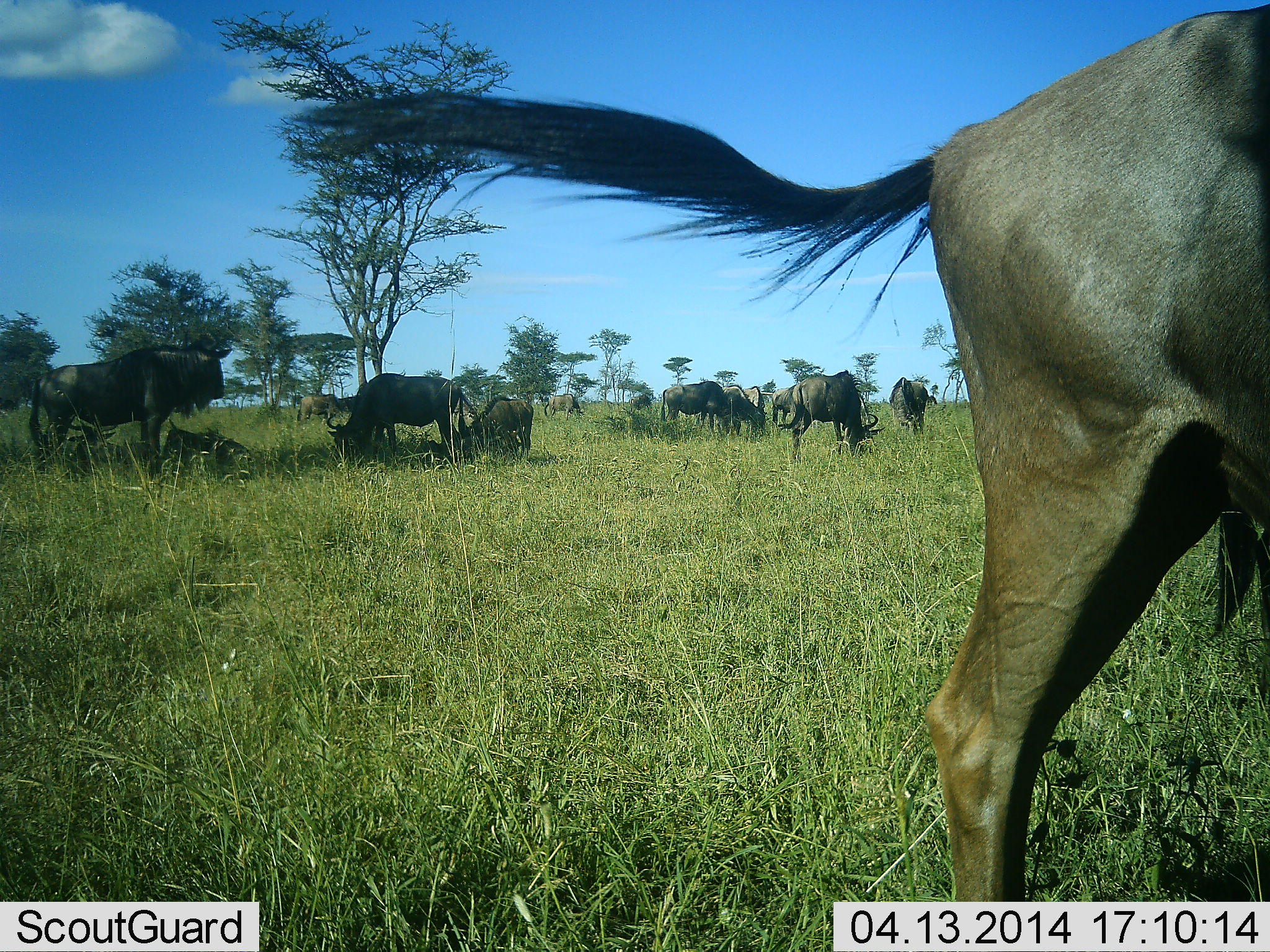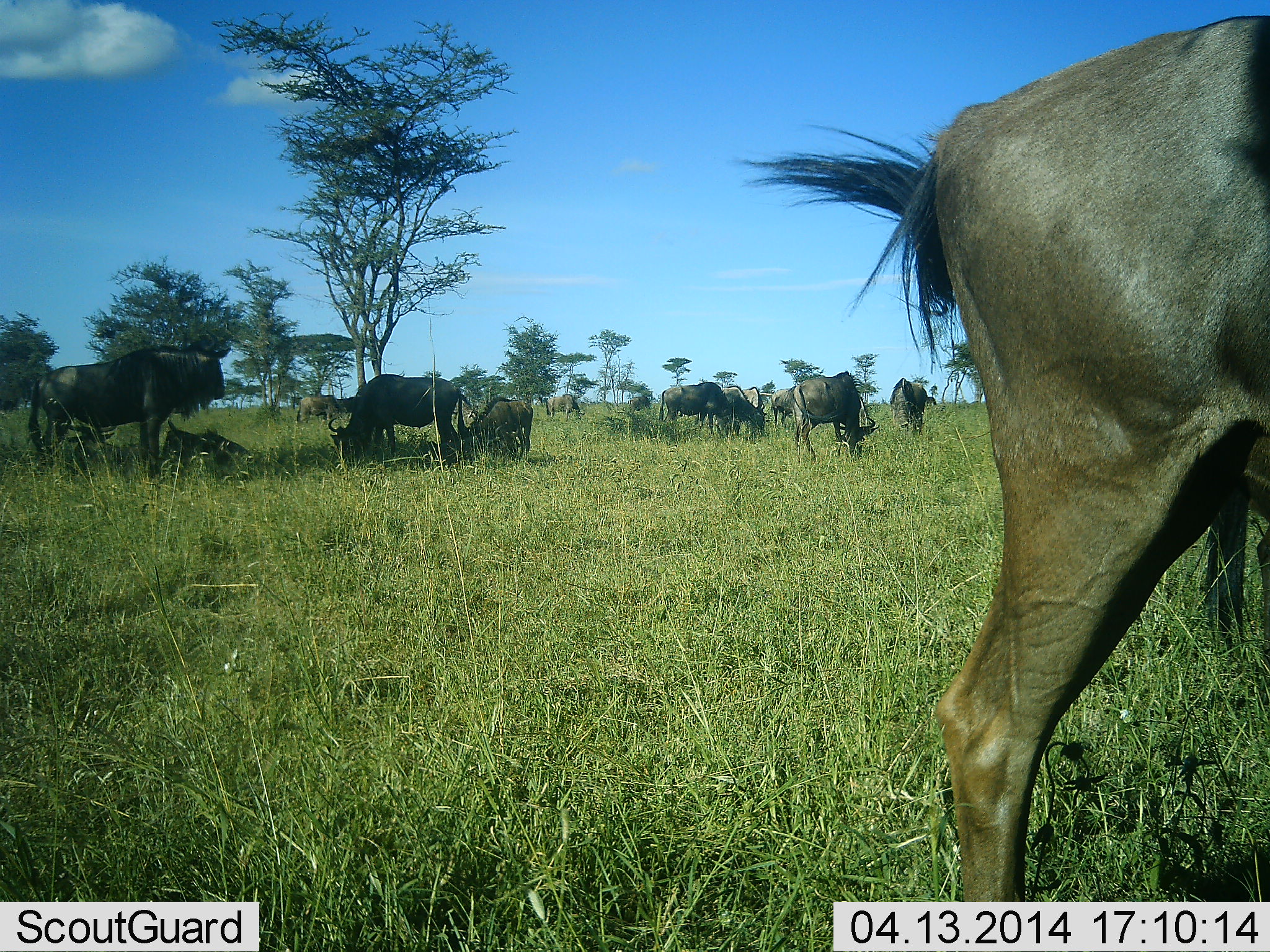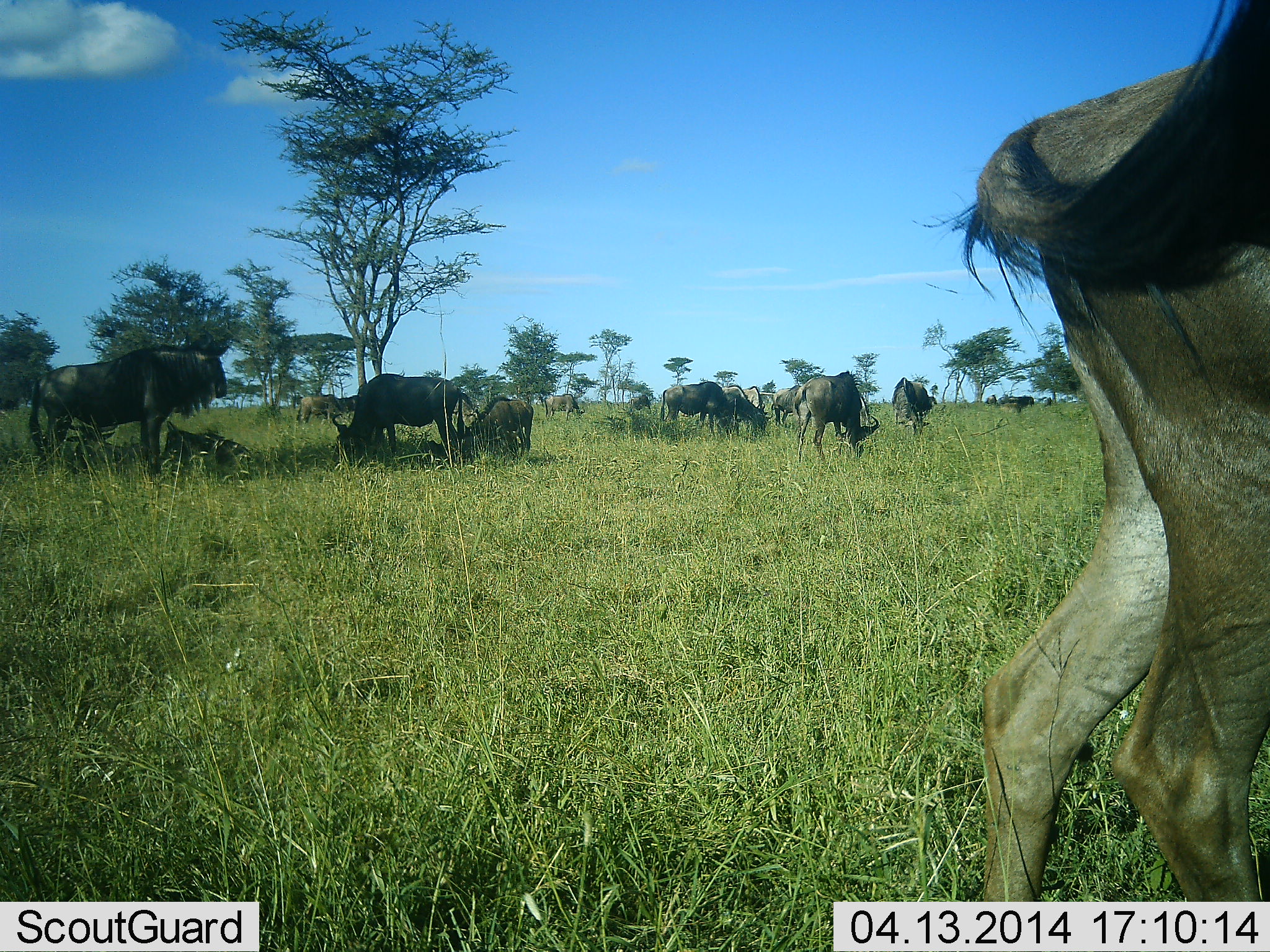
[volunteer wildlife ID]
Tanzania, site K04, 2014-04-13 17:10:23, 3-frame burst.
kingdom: Animalia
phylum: Chordata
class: Mammalia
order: Artiodactyla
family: Bovidae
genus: Connochaetes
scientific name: Connochaetes taurinus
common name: blue wildebeest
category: wildebeest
Wildebeest (blue wildebeest) (Connochaetes taurinus), count 11-50. Behavior (volunteer vote fractions): standing 80%, resting 80%, moving 10%, interacting 0%. Young present (vote fraction): 30%. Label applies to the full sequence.